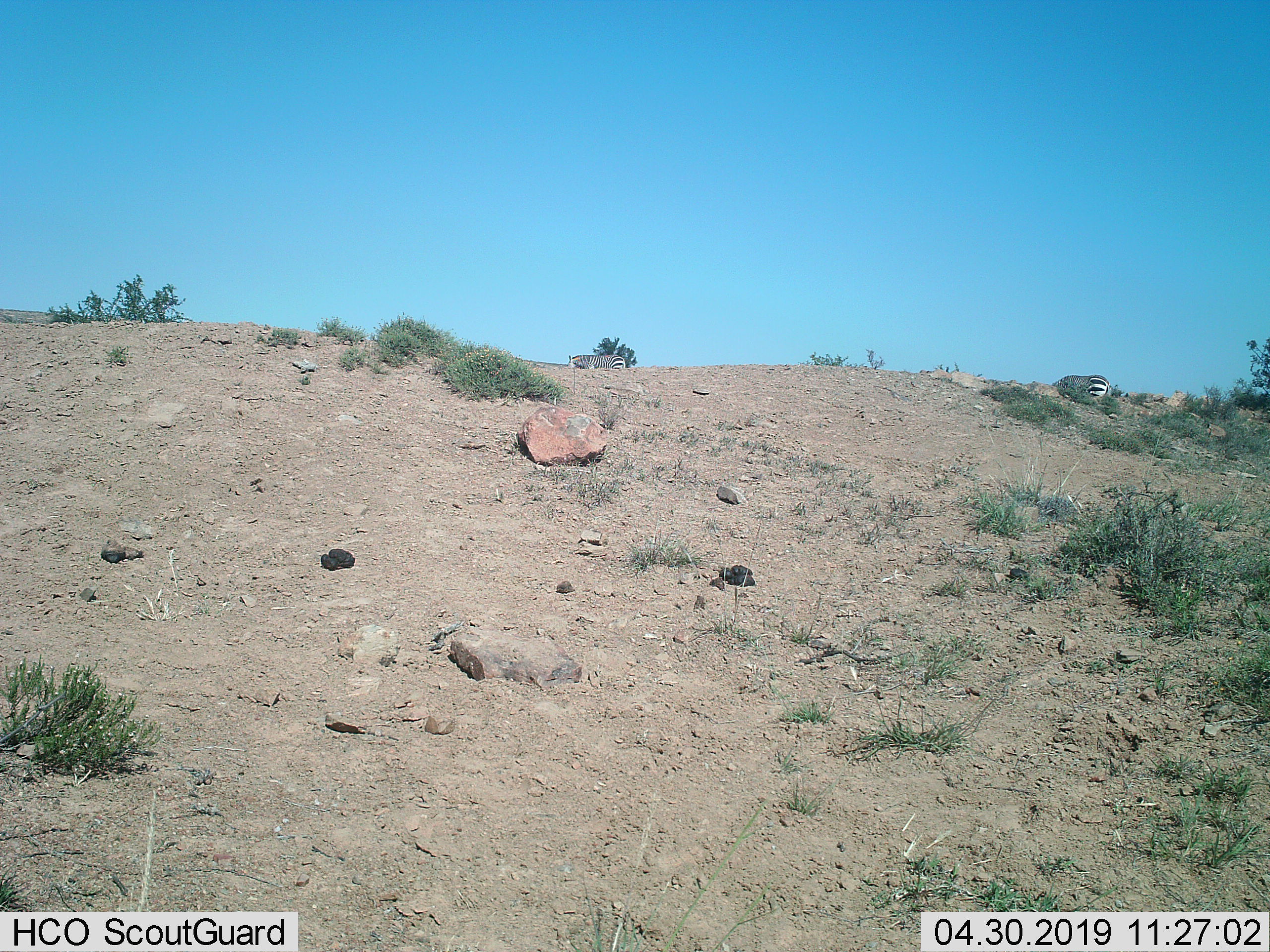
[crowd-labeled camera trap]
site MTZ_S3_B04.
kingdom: Animalia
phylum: Chordata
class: Mammalia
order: Perissodactyla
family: Equidae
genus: Equus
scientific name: Equus zebra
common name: mountain zebra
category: zebramountain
Zebramountain (mountain zebra) (Equus zebra), count 2. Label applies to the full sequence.